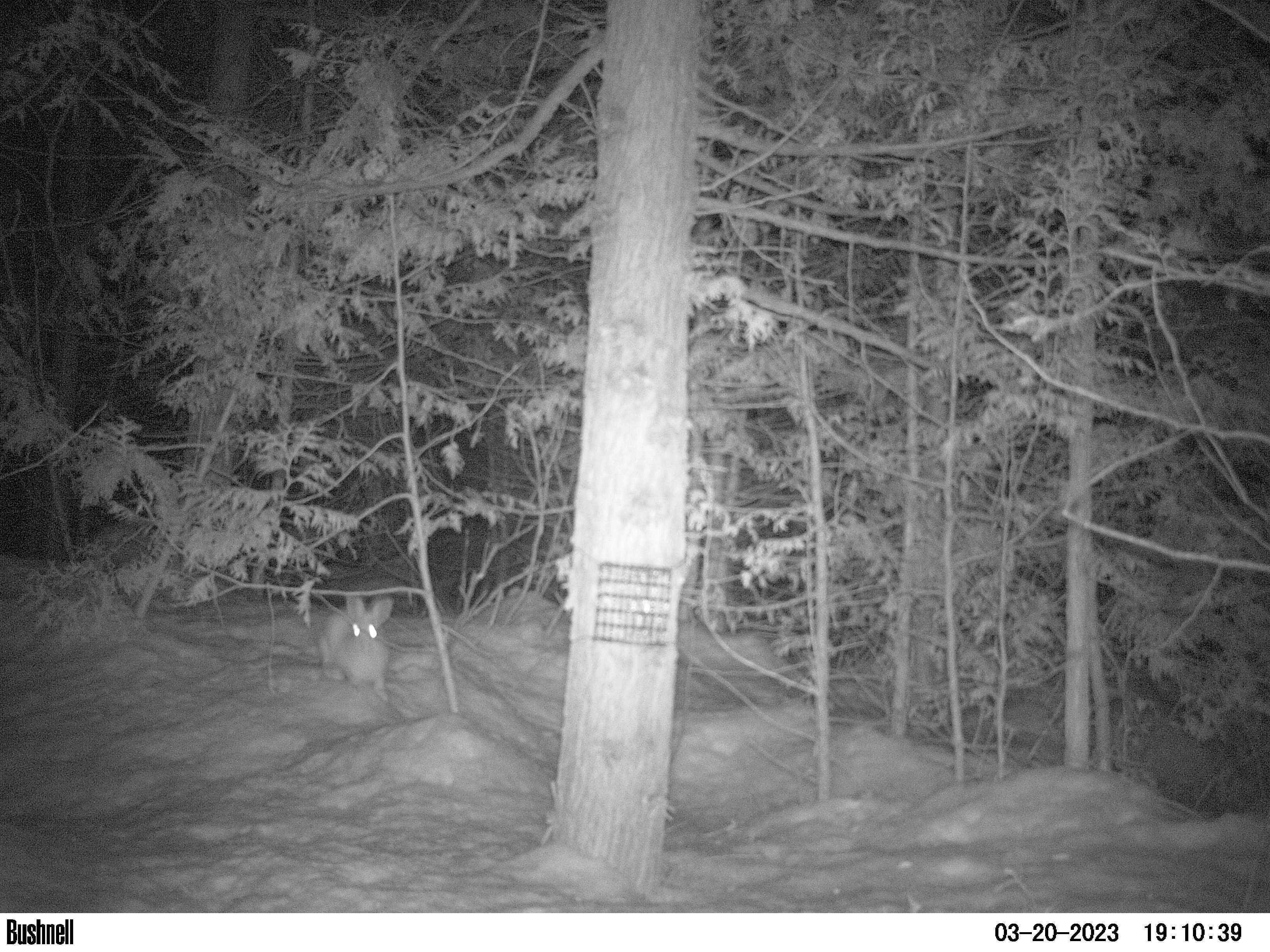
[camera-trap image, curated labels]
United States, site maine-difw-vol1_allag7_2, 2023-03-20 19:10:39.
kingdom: Animalia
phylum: Chordata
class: Mammalia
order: Lagomorpha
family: Leporidae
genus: Lepus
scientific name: Lepus americanus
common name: snowshoe hare